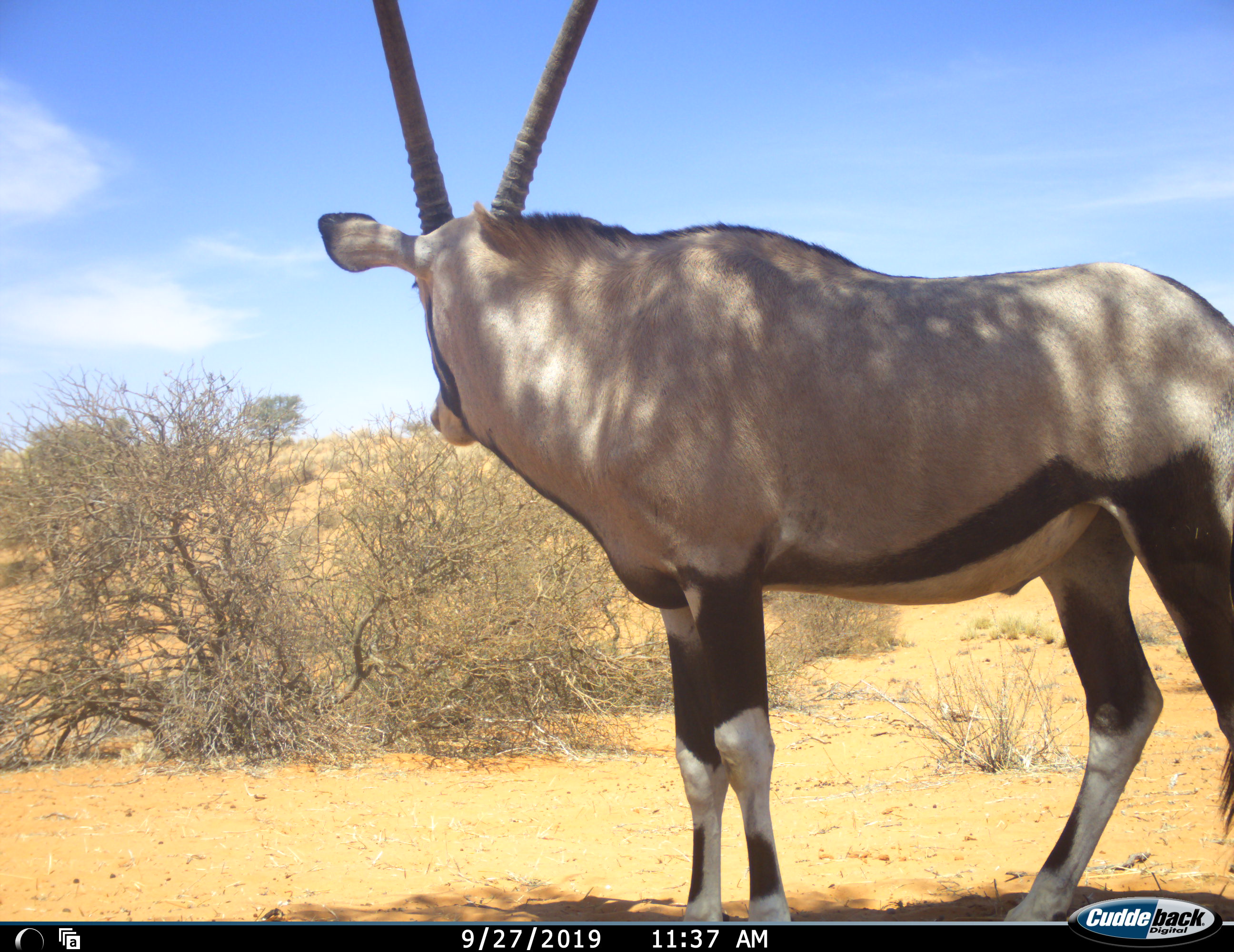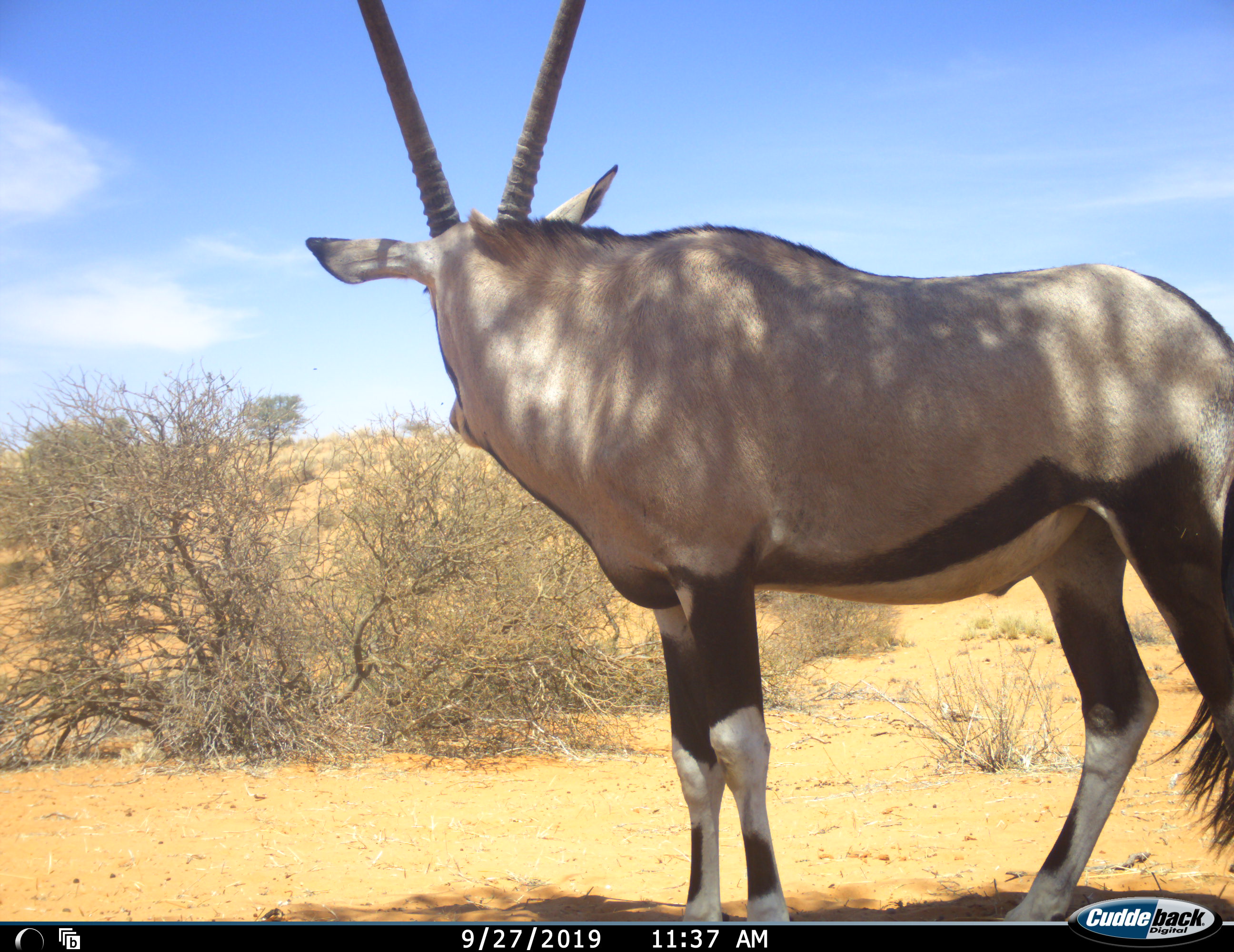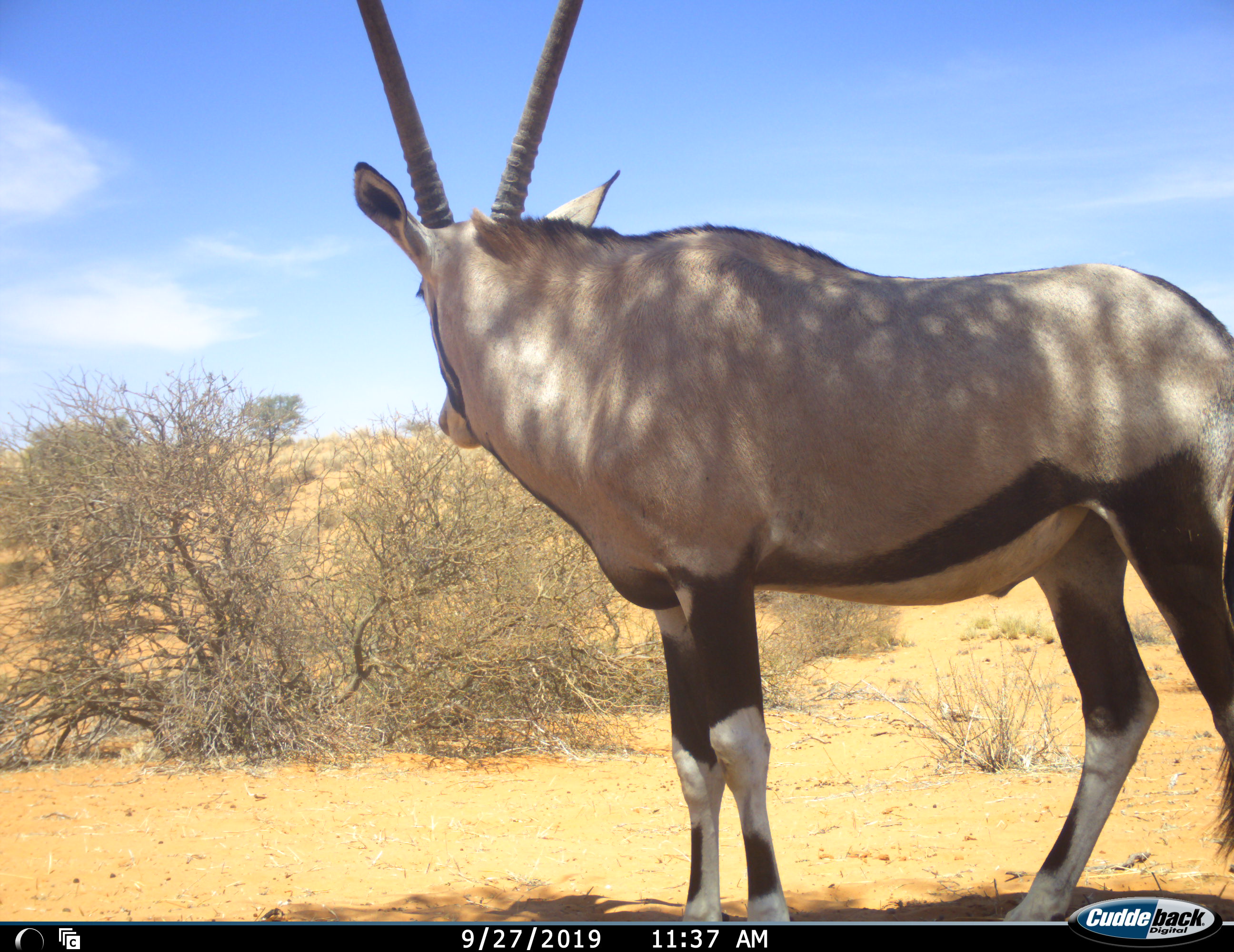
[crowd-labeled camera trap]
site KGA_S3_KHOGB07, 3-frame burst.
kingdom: Animalia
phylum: Chordata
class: Mammalia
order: Artiodactyla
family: Bovidae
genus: Oryx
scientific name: Oryx gazella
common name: gemsbok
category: oryx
Oryx (gemsbok) (Oryx gazella), count 1. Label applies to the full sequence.